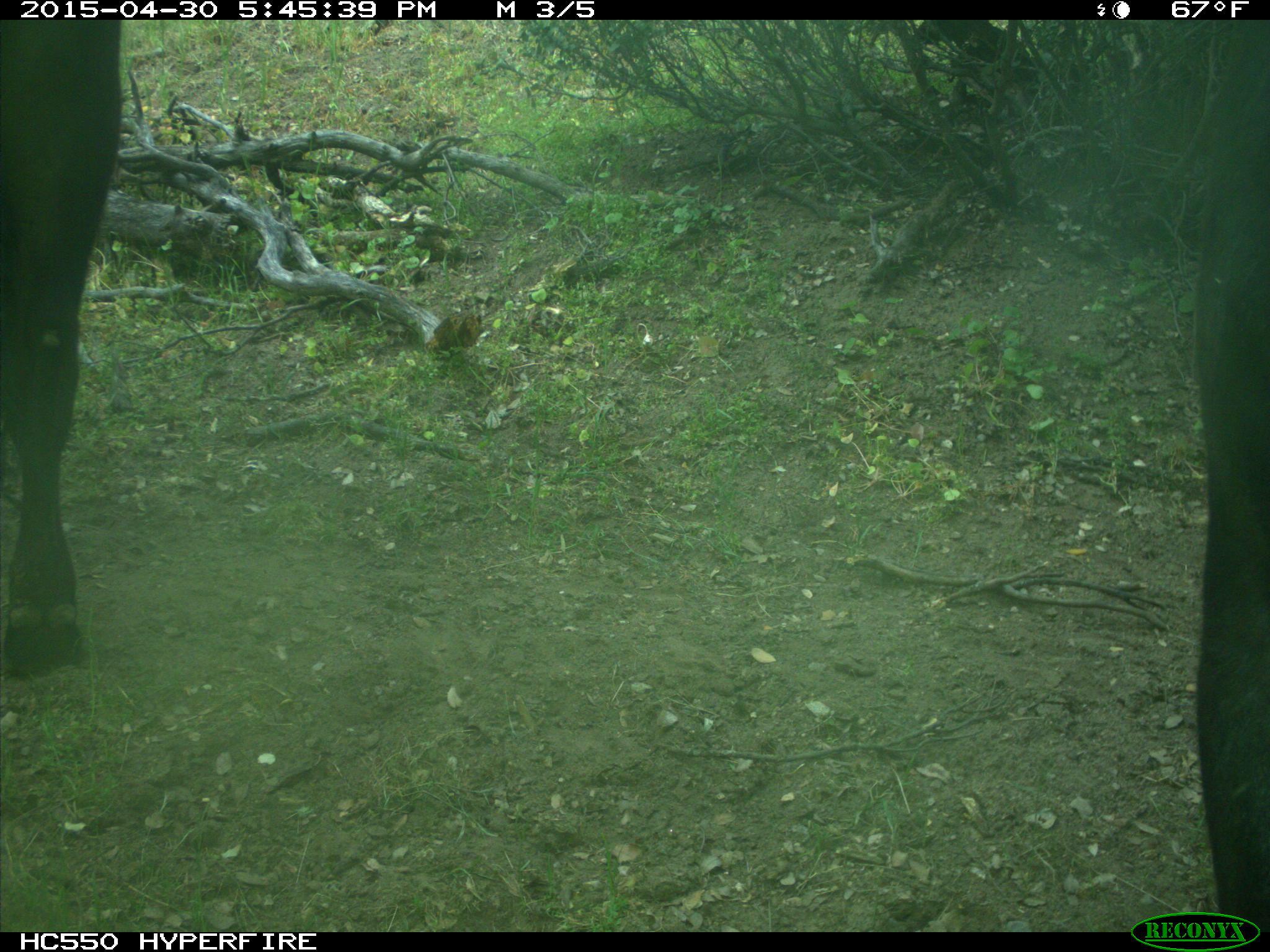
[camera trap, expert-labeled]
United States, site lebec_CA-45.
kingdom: Animalia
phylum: Chordata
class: Mammalia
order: Artiodactyla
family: Bovidae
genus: Bos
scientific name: Bos taurus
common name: domestic cow